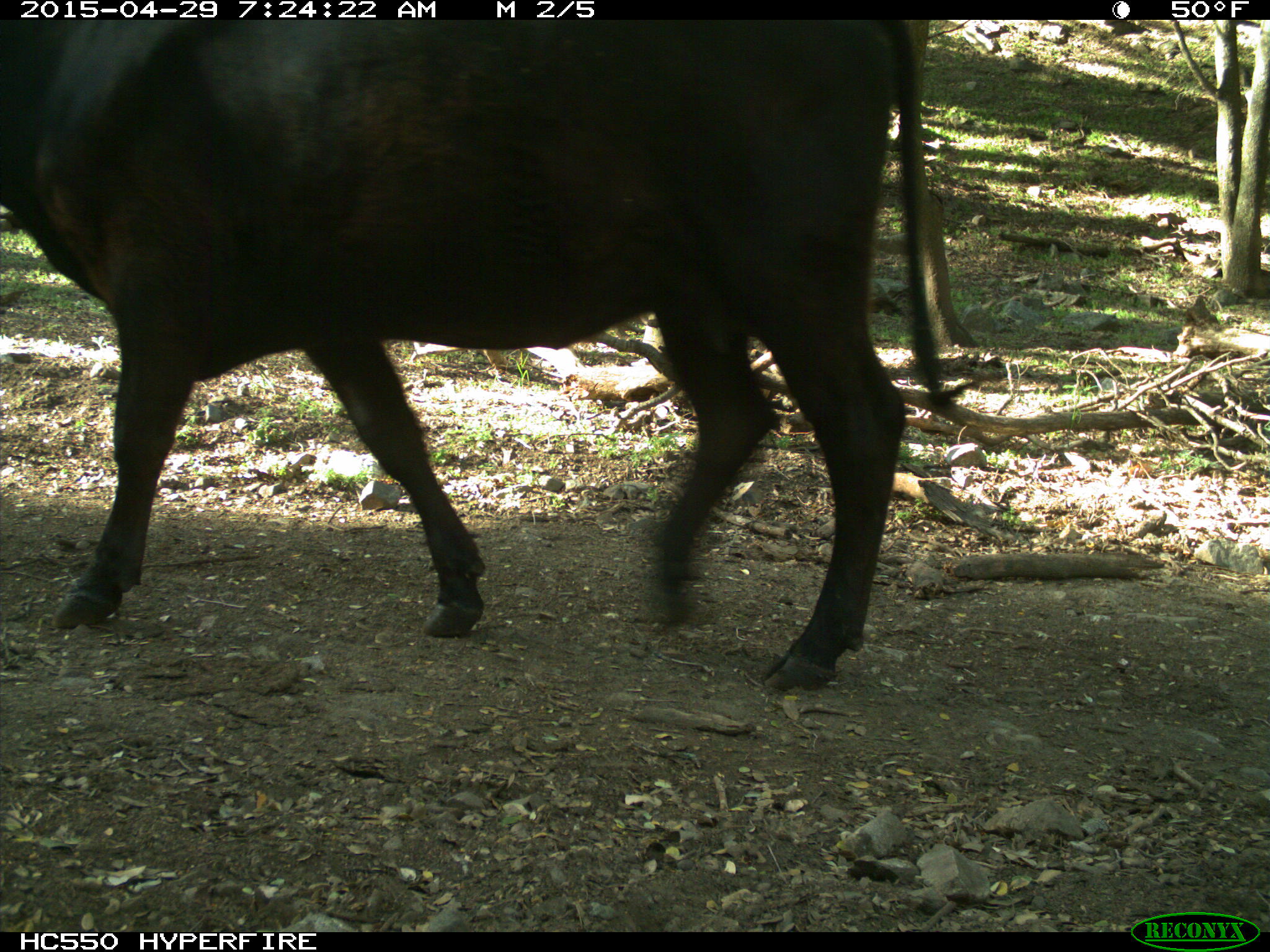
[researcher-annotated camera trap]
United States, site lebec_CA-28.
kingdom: Animalia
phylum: Chordata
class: Mammalia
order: Artiodactyla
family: Bovidae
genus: Bos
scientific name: Bos taurus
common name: domestic cow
Bos taurus (domestic cow).